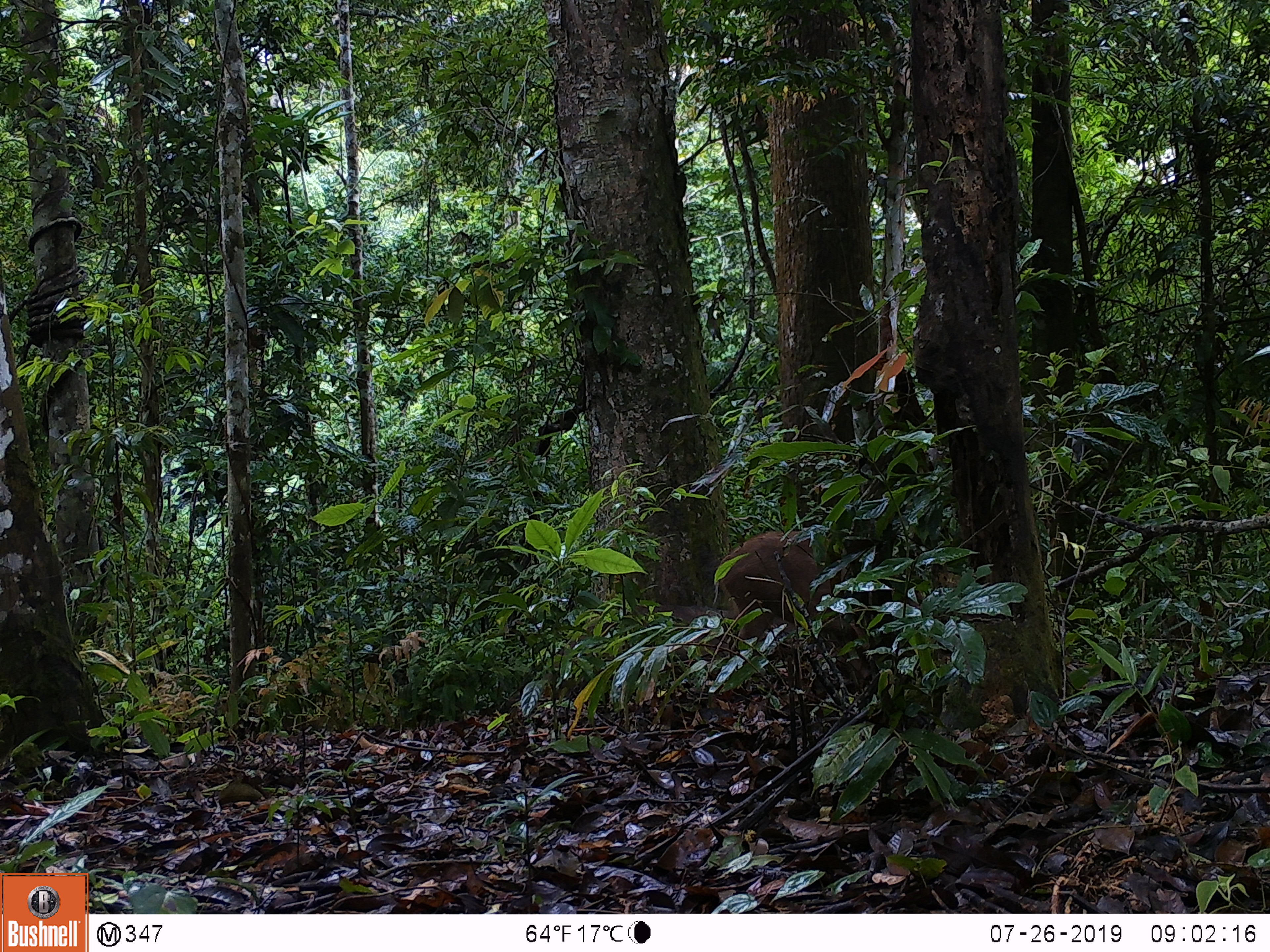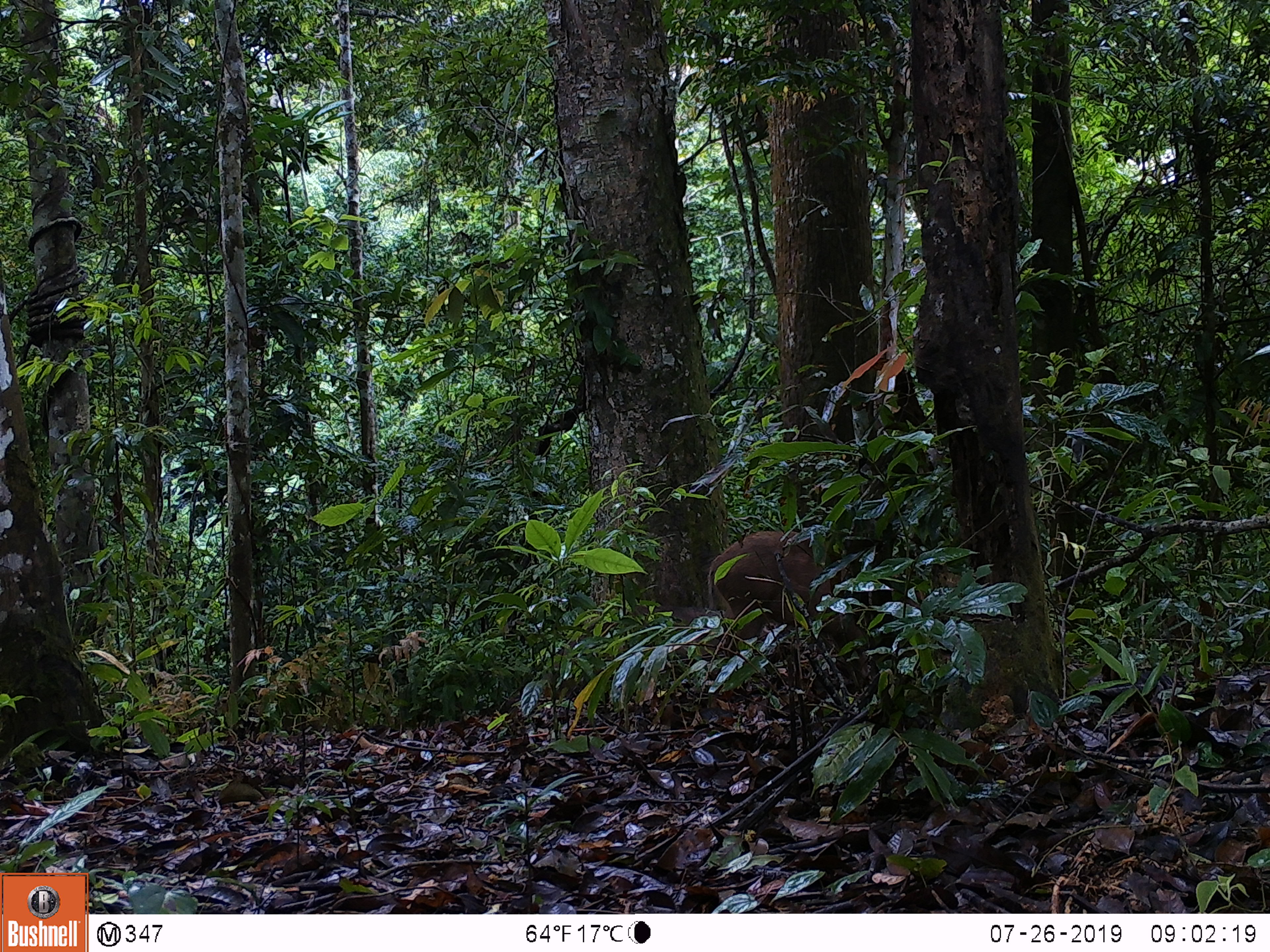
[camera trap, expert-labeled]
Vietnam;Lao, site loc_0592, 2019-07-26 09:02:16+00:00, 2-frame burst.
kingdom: Animalia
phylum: Chordata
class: Mammalia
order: Artiodactyla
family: Suidae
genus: Sus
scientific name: Sus scrofa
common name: eurasian wild pig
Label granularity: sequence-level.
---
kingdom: Animalia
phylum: Chordata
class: Aves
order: Galliformes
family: Phasianidae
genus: Polyplectron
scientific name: Polyplectron bicalcaratum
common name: gray peacock-pheasant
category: grey peacock pheasant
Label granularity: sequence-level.